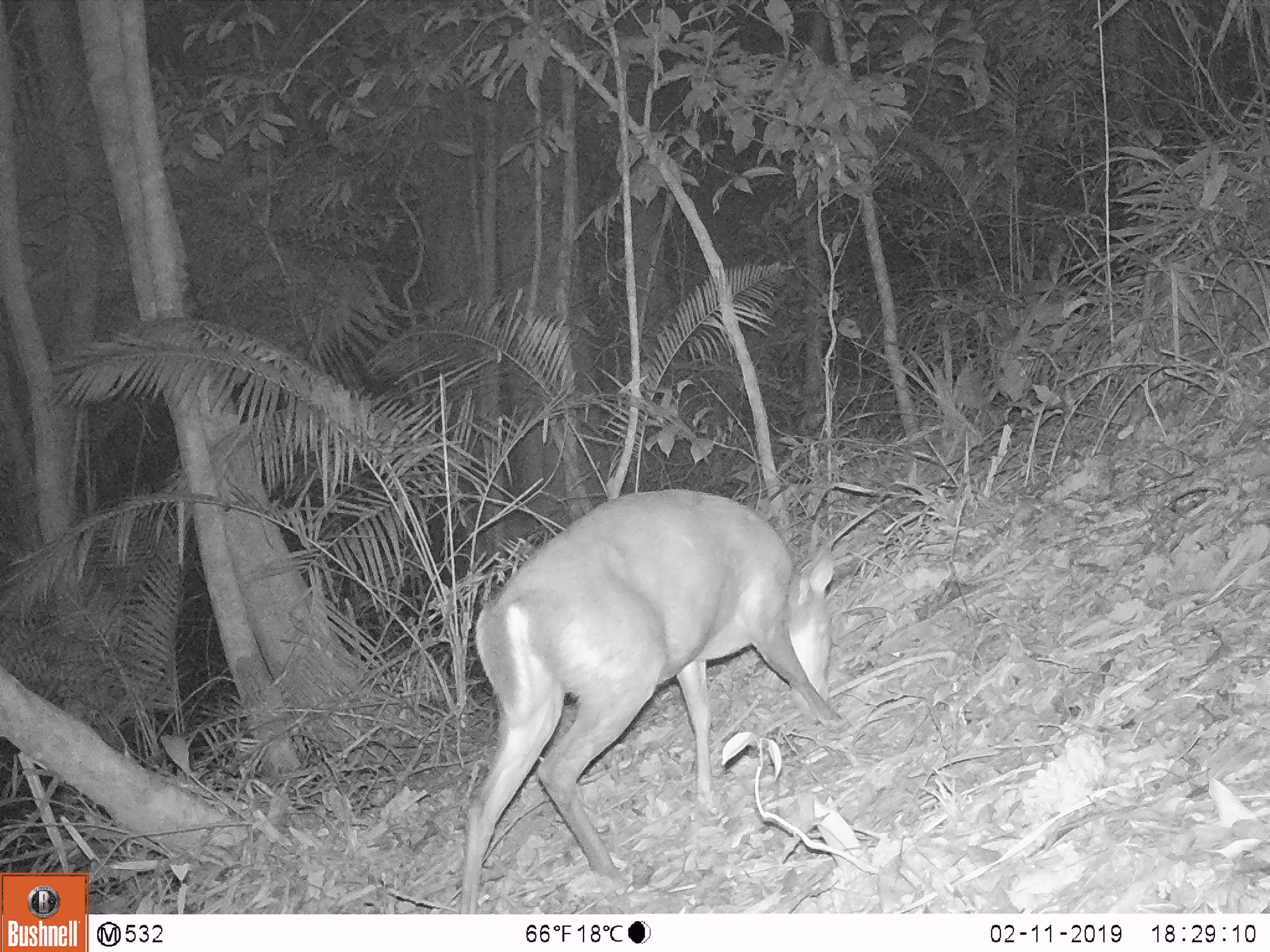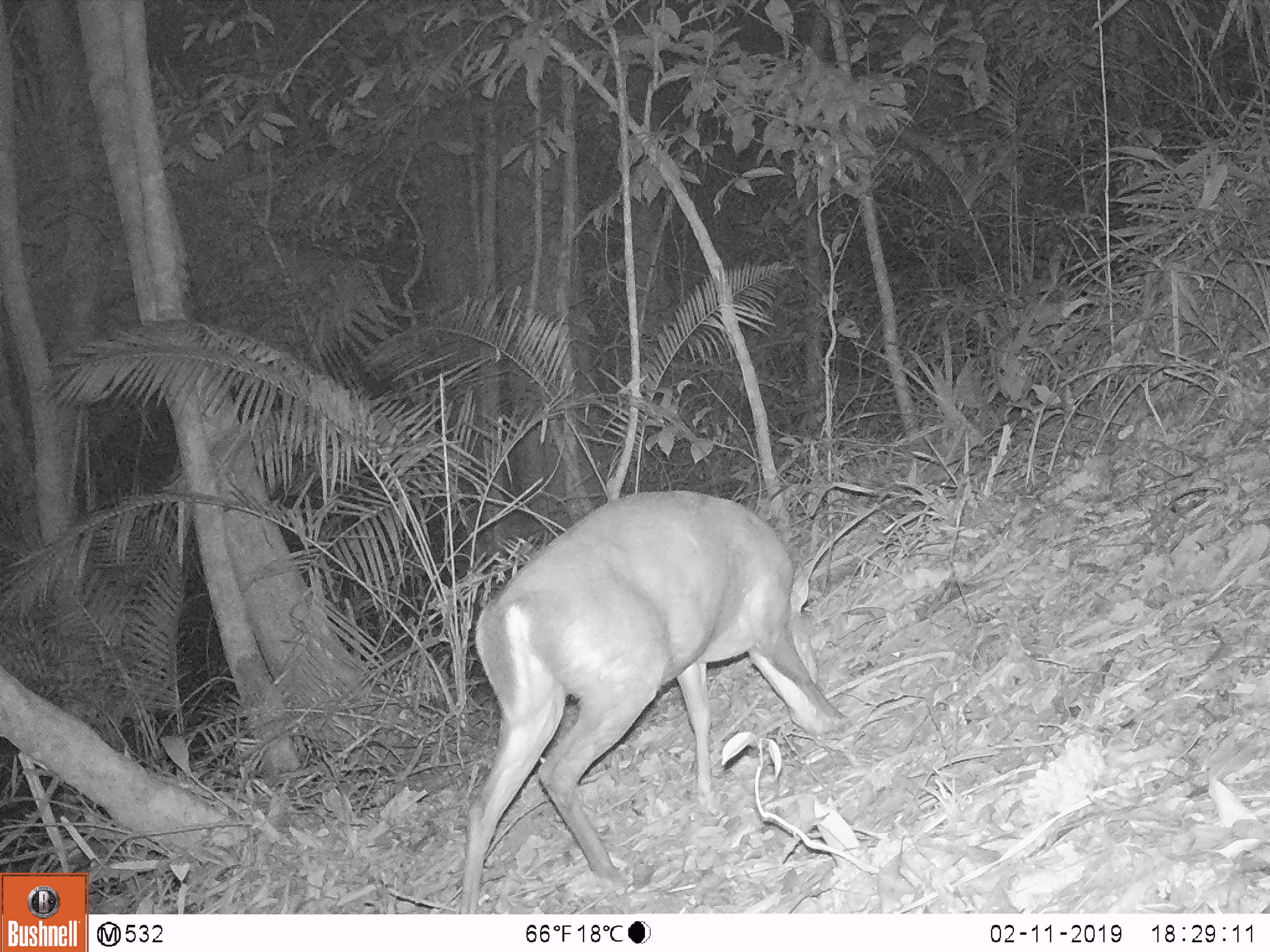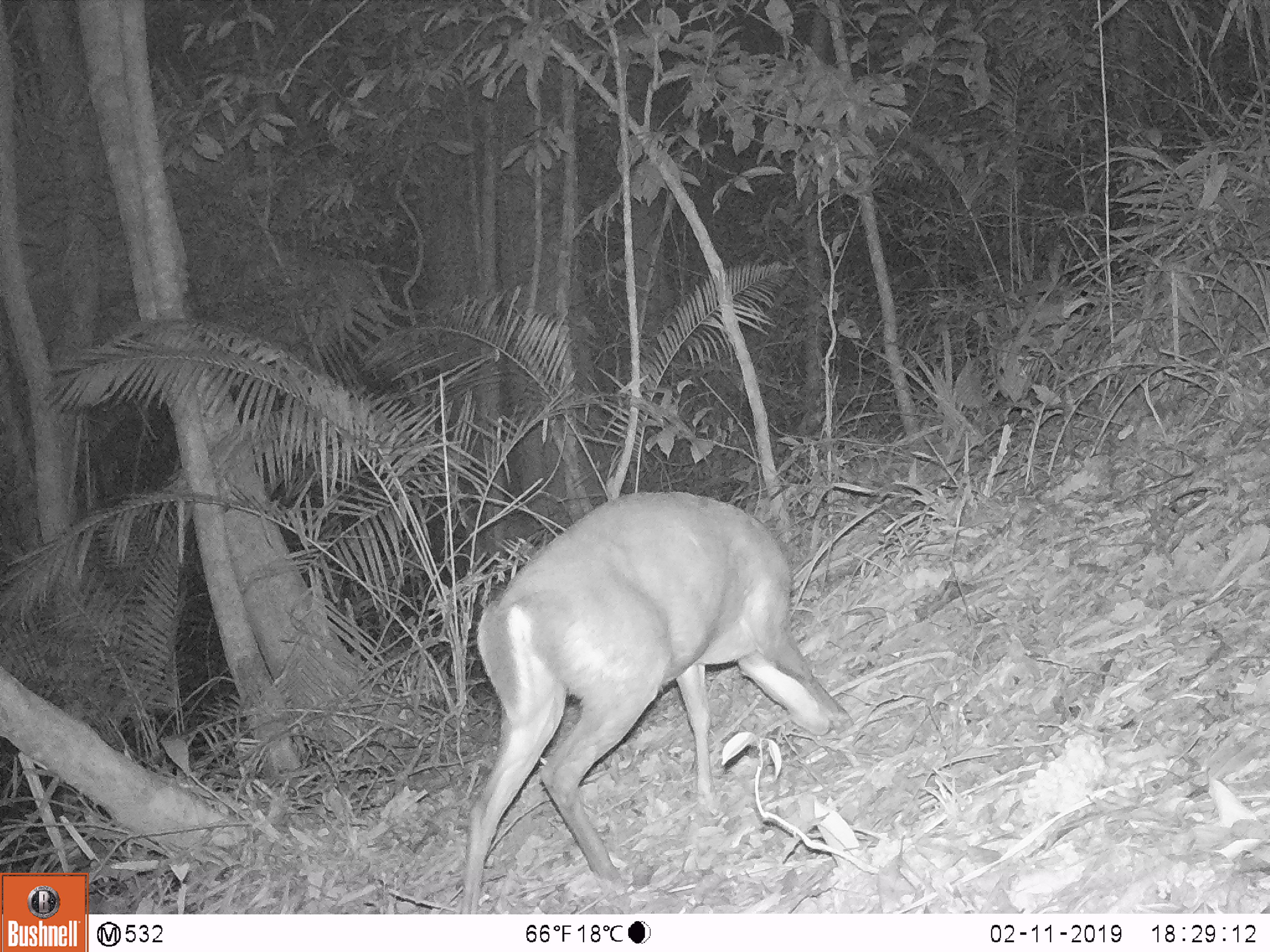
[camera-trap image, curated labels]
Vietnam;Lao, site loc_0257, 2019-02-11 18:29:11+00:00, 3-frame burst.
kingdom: Animalia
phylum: Chordata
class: Mammalia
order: Artiodactyla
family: Cervidae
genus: Muntiacus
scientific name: Muntiacus rooseveltorum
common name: roosevelt's muntjac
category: roosevelts muntjac group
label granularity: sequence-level